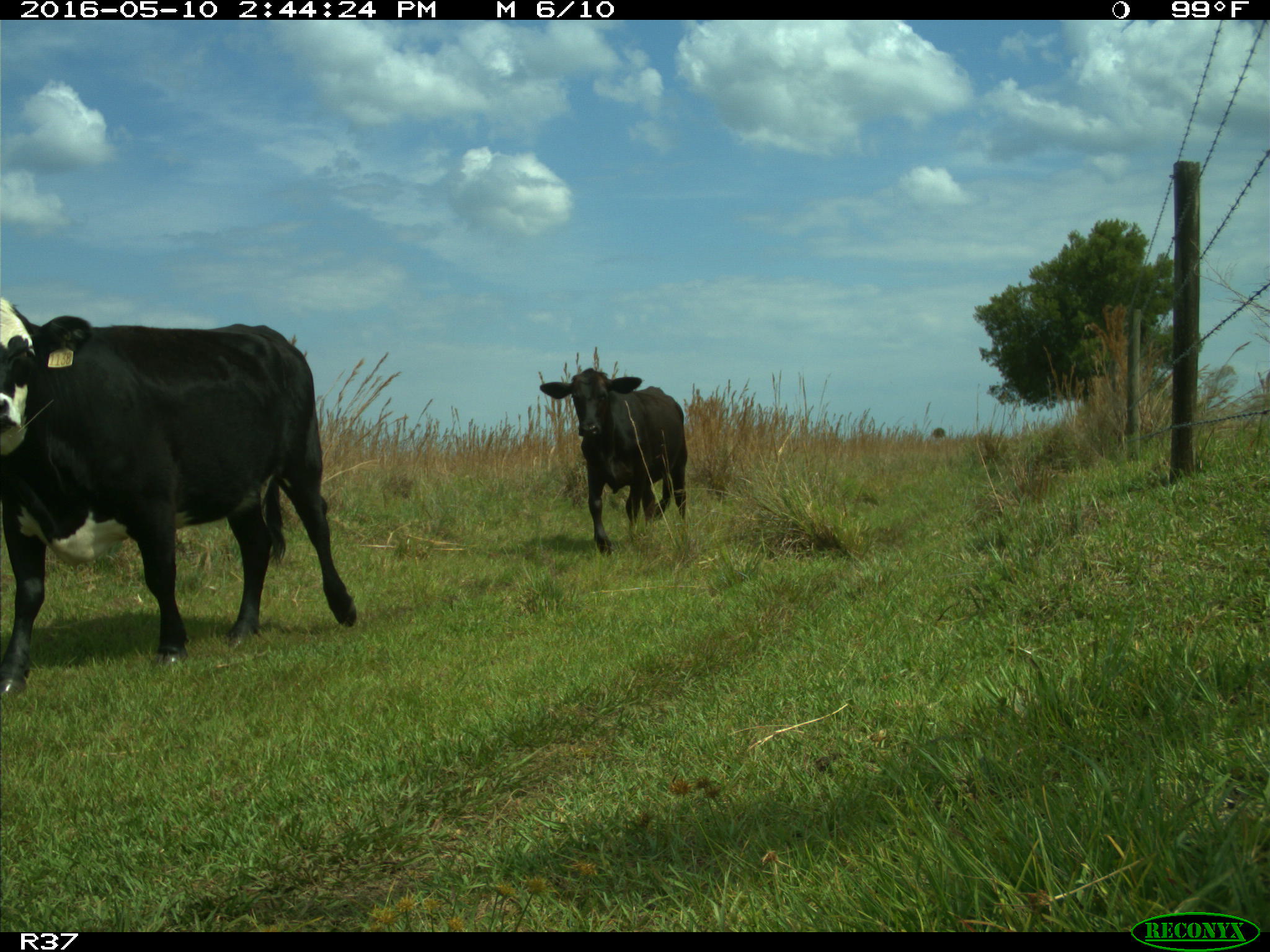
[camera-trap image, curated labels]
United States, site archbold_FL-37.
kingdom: Animalia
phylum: Chordata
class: Mammalia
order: Artiodactyla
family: Bovidae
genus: Bos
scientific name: Bos taurus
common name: domestic cow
Bos taurus (domestic cow).